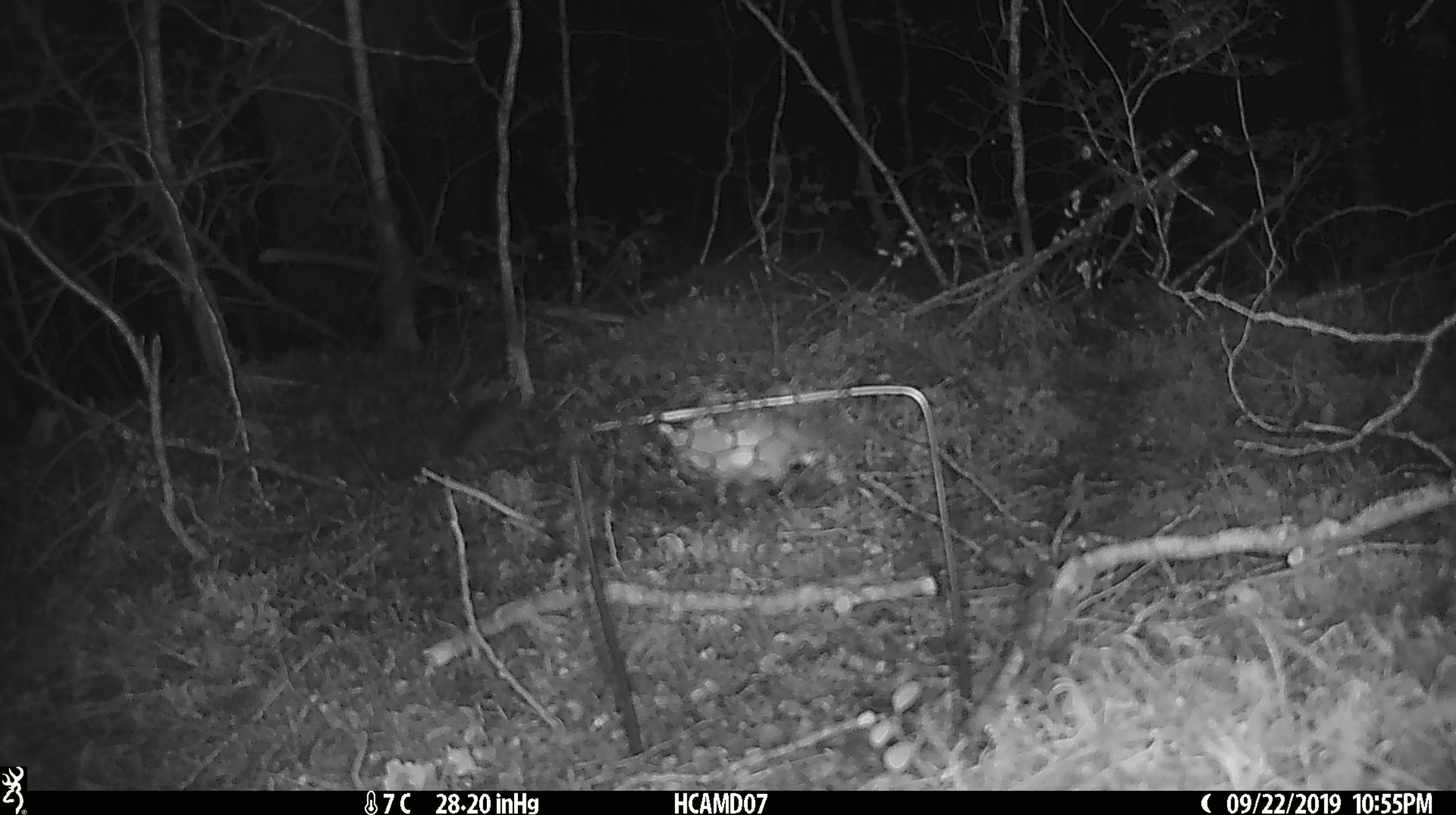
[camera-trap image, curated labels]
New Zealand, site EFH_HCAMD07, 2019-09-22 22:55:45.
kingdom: Animalia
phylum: Chordata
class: Mammalia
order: Rodentia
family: Muridae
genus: Mus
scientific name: Mus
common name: mouse